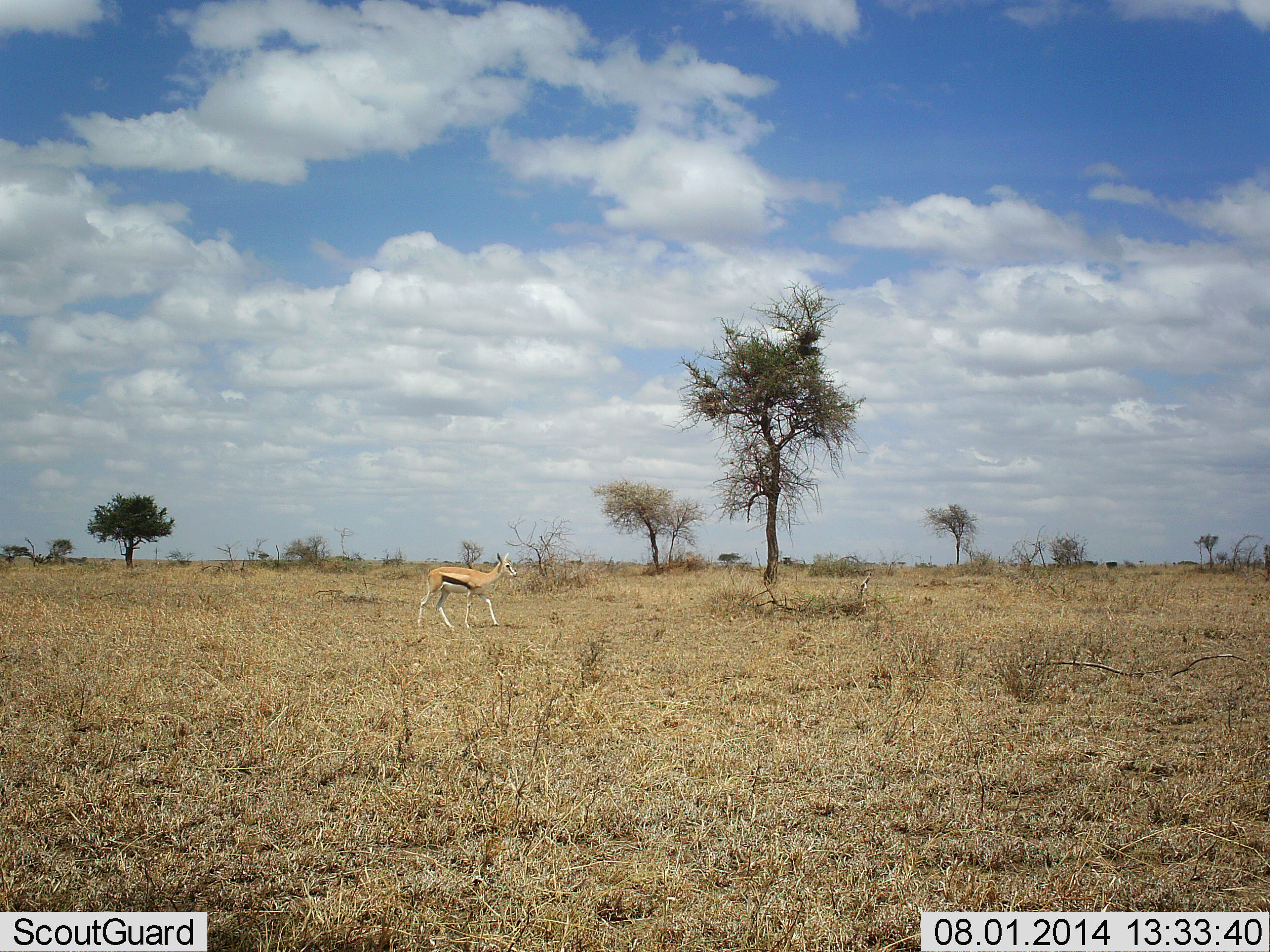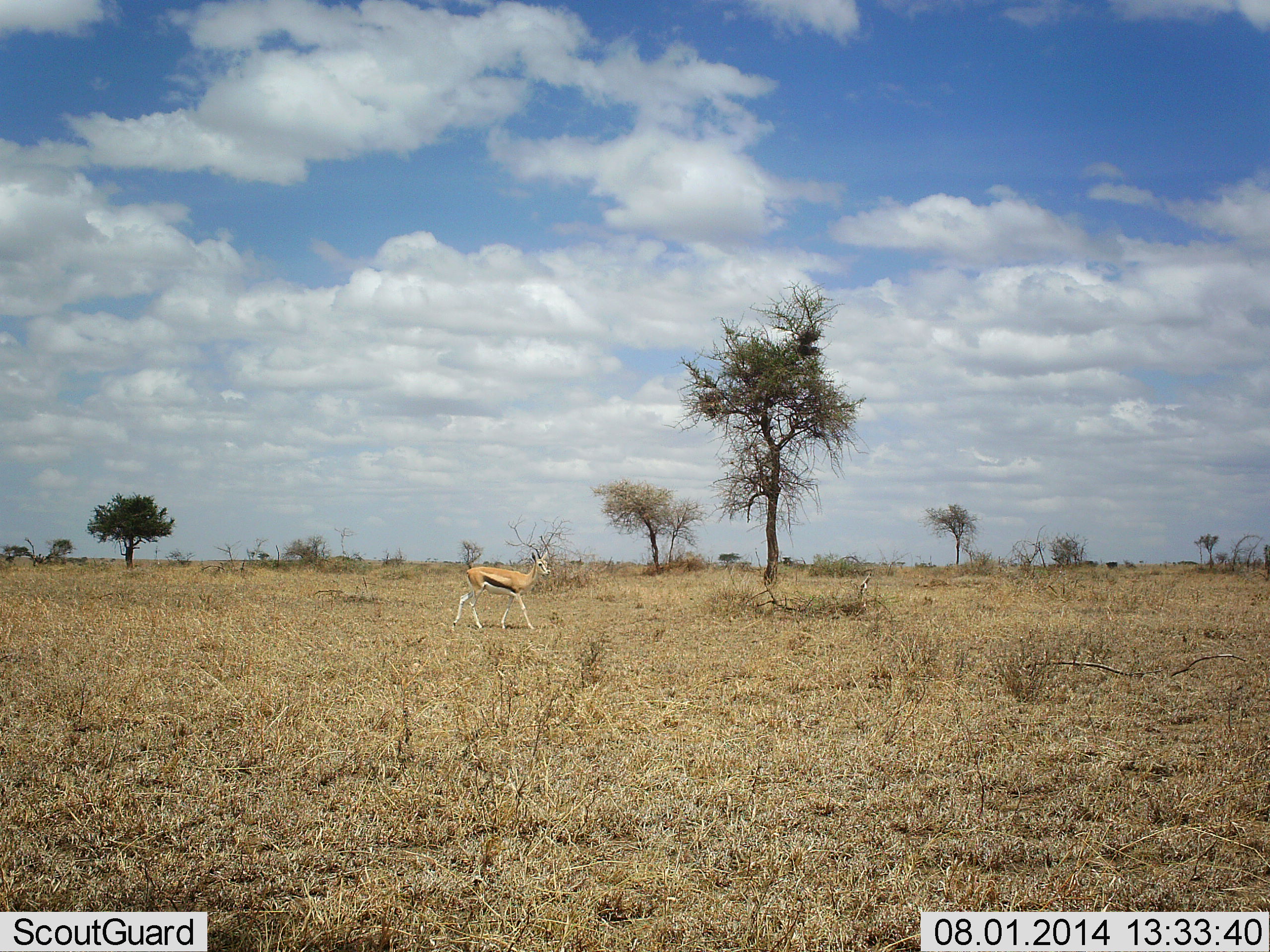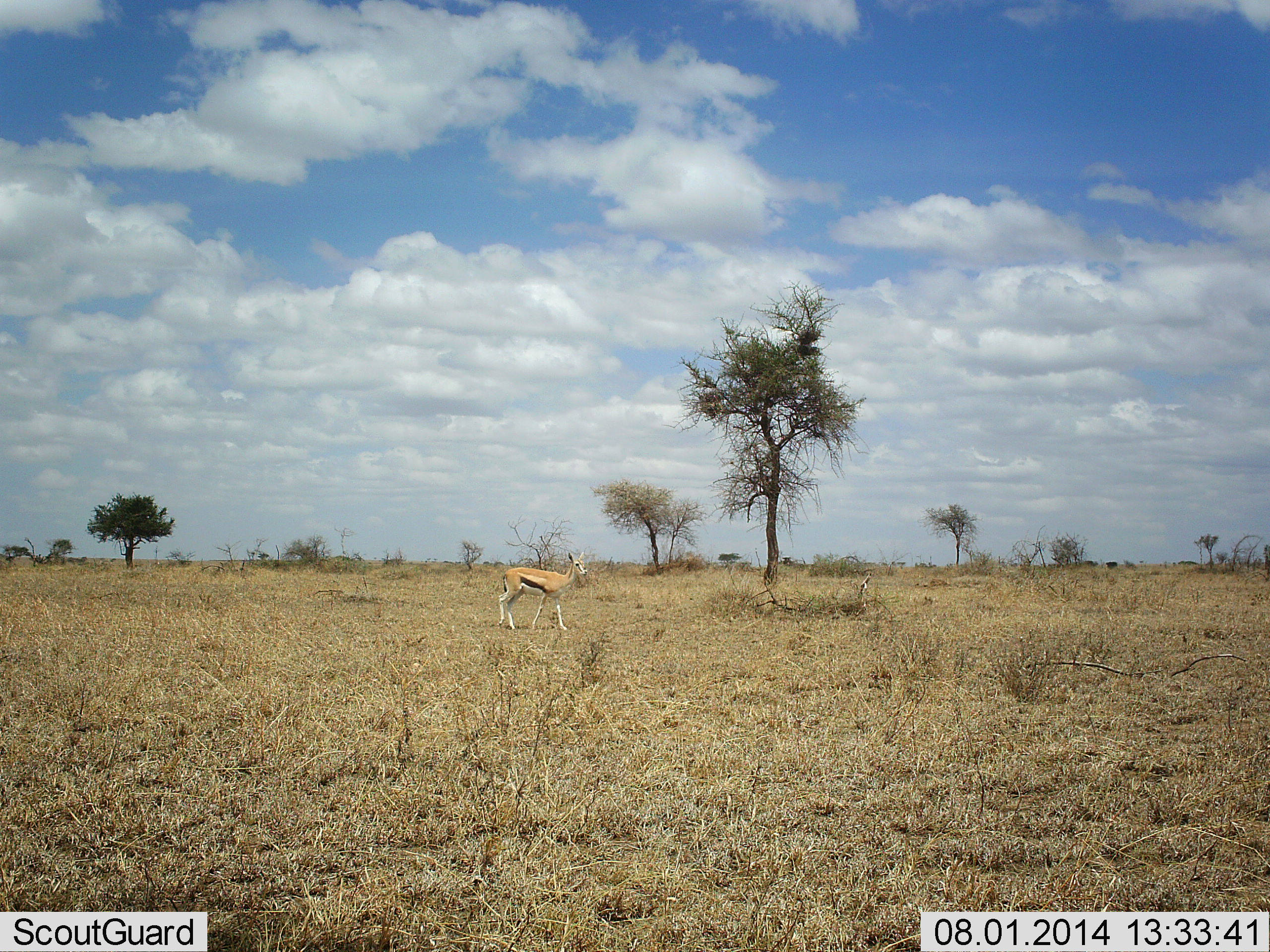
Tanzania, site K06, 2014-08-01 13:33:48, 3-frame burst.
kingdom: Animalia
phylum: Chordata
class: Mammalia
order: Artiodactyla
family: Bovidae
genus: Eudorcas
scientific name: Eudorcas thomsonii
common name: thomson's gazelle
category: gazellethomsons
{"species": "gazellethomsons (thomson's gazelle) (Eudorcas thomsonii)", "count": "1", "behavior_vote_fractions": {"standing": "0%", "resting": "0%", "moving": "100%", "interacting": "0%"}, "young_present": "0%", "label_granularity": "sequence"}